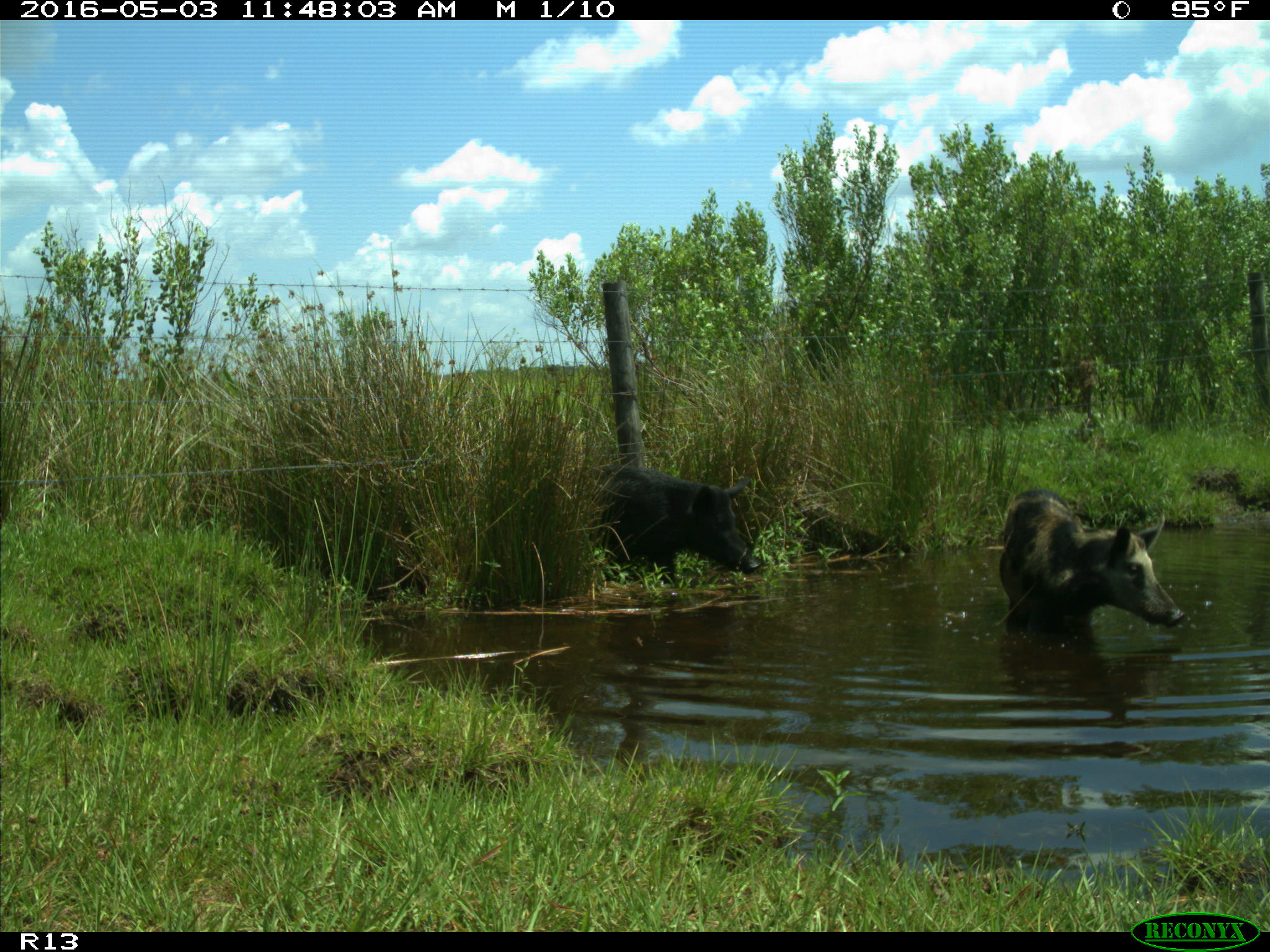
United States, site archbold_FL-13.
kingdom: Animalia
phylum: Chordata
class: Mammalia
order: Artiodactyla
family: Suidae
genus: Sus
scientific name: Sus scrofa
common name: wild boar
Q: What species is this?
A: Sus scrofa (wild boar).